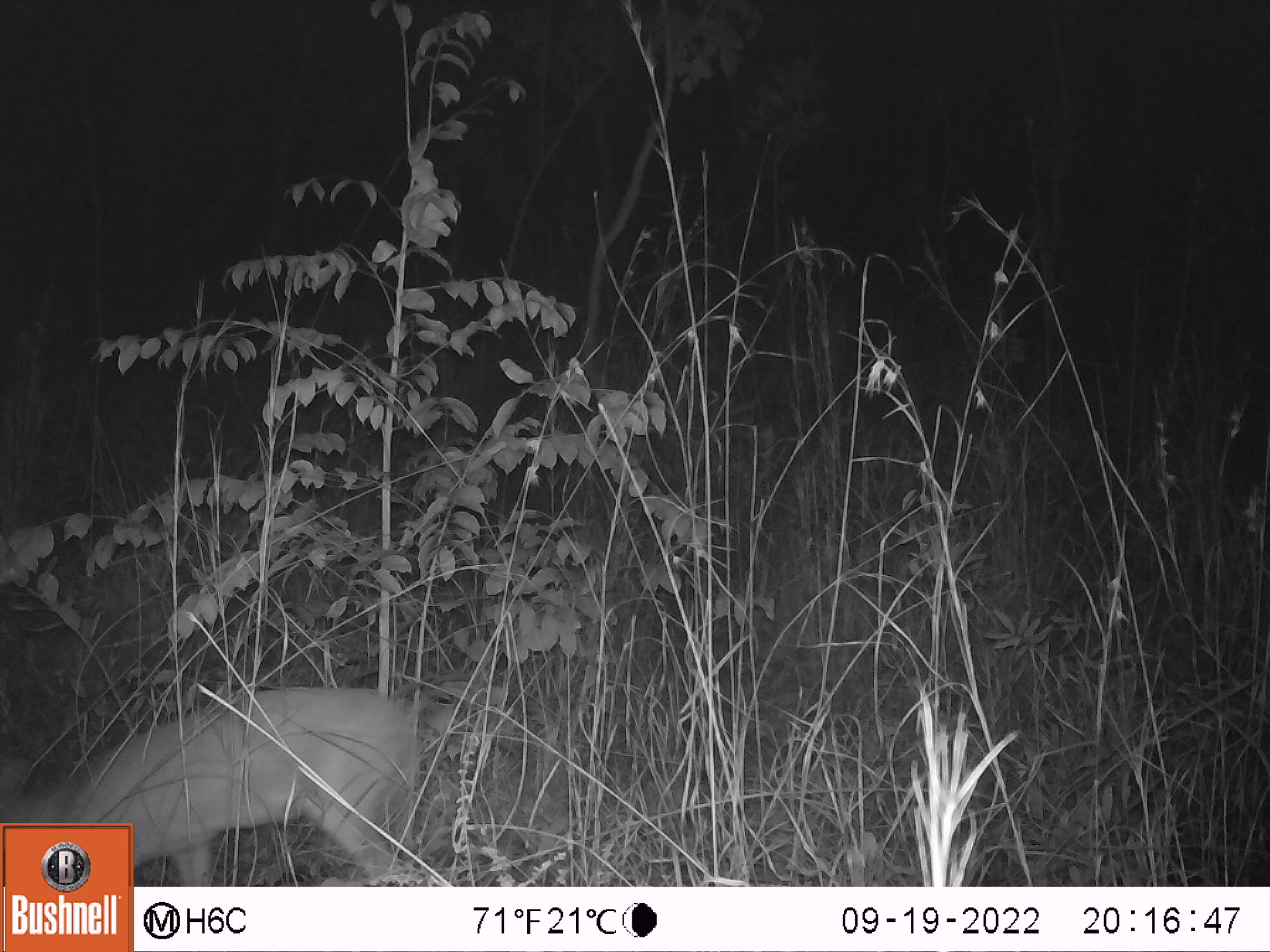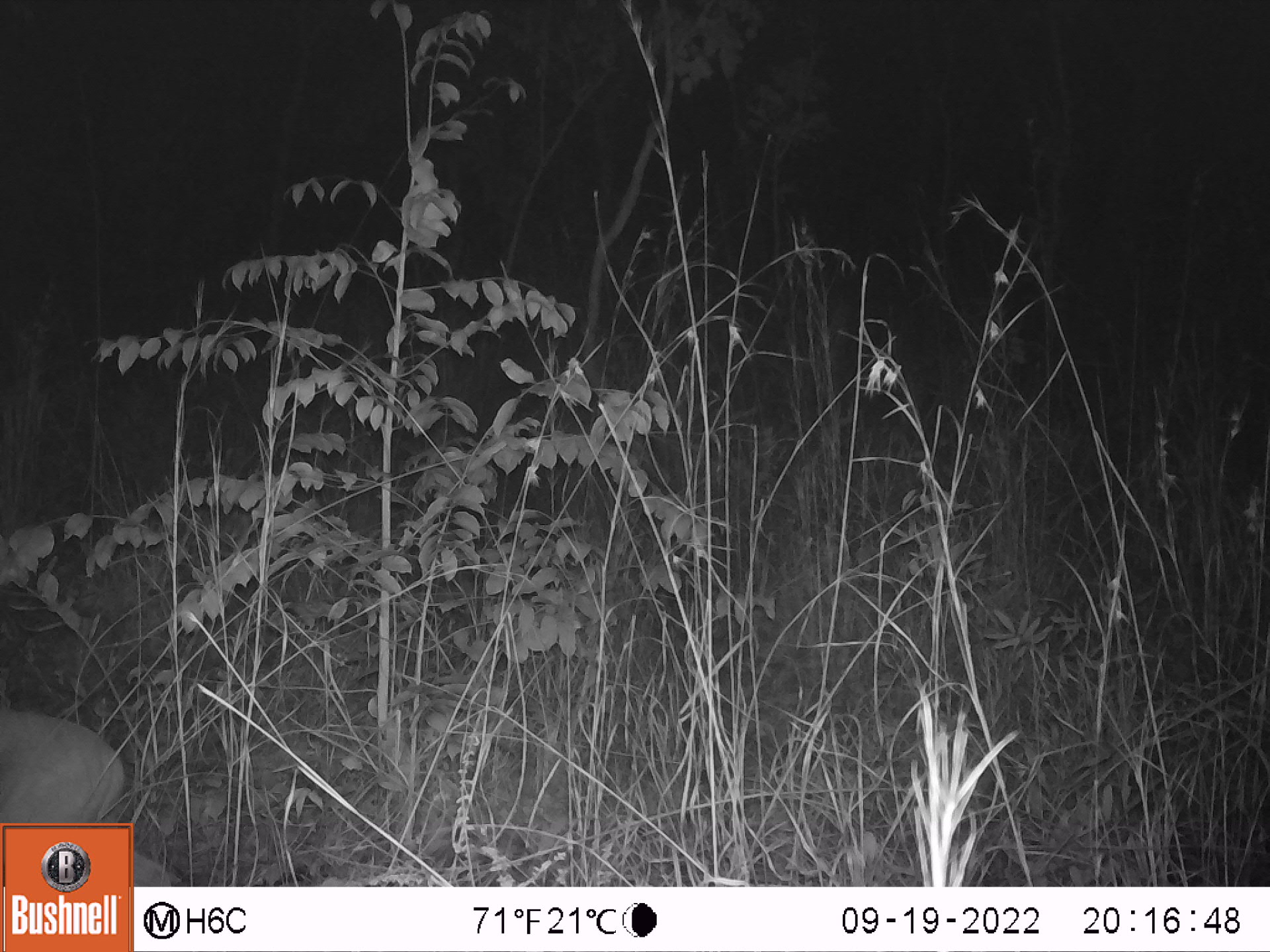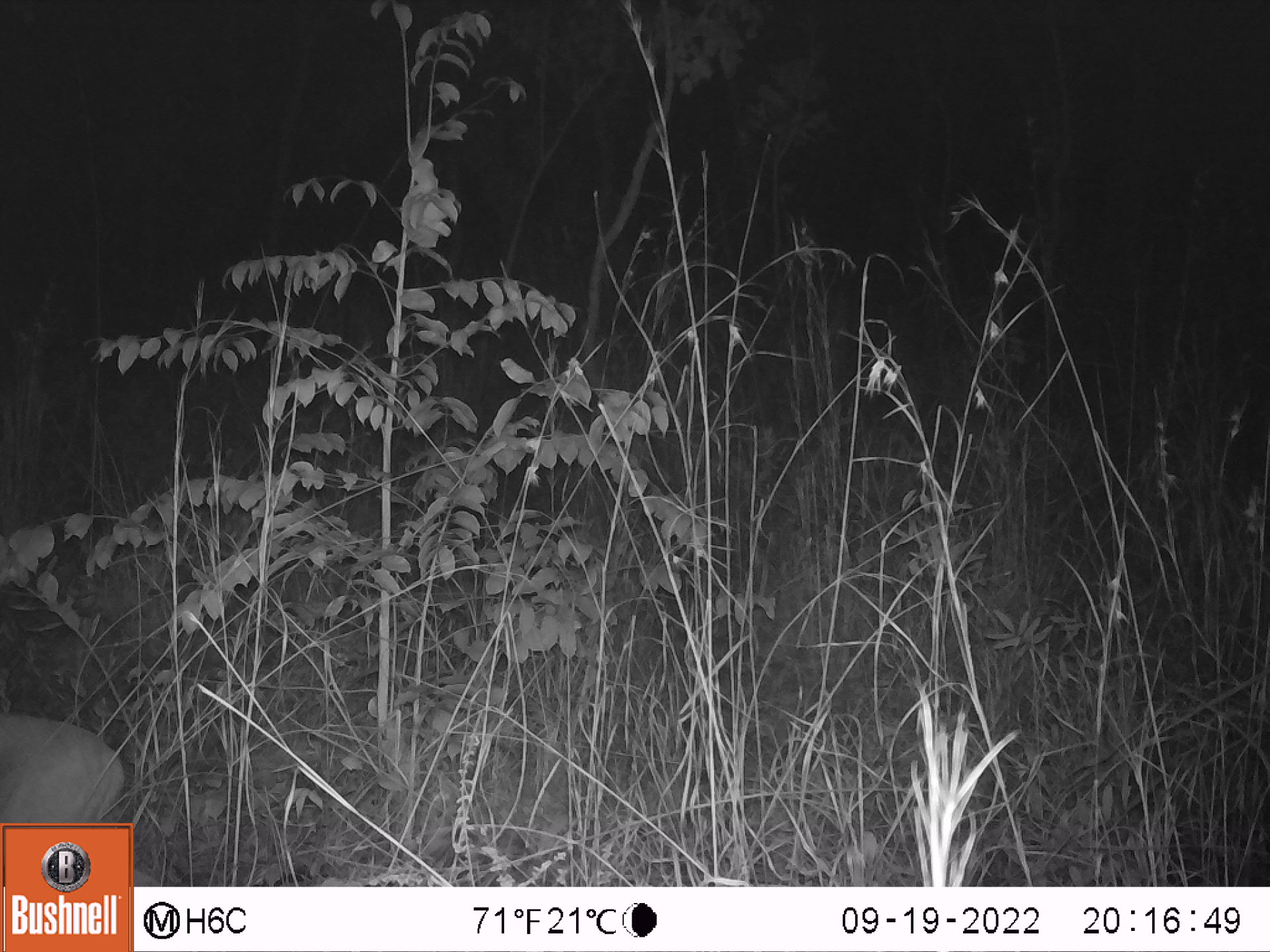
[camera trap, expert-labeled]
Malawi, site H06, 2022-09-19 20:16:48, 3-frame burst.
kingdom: Animalia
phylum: Chordata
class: Mammalia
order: Artiodactyla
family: Bovidae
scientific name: Antilopinae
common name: small antelope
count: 1